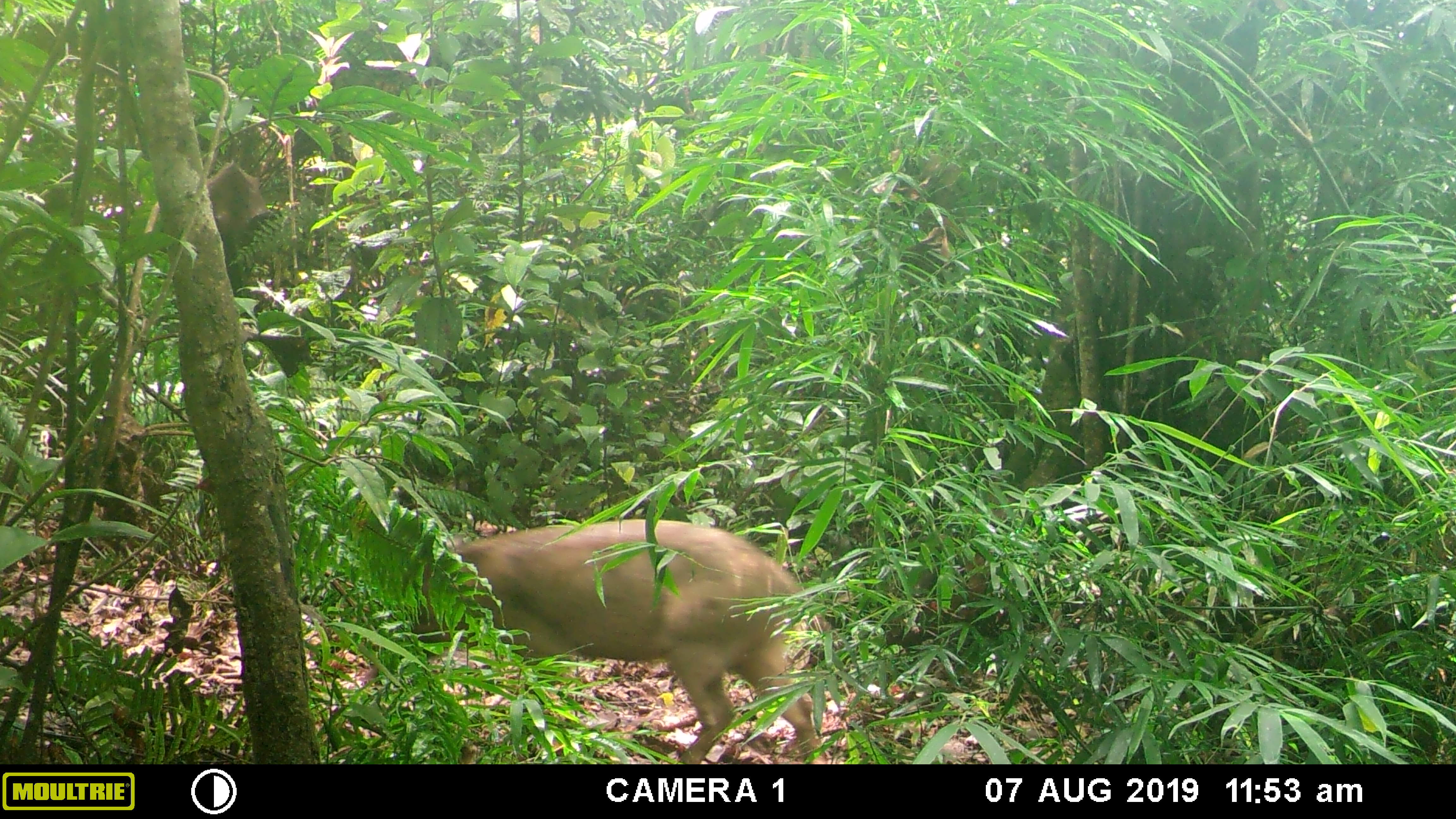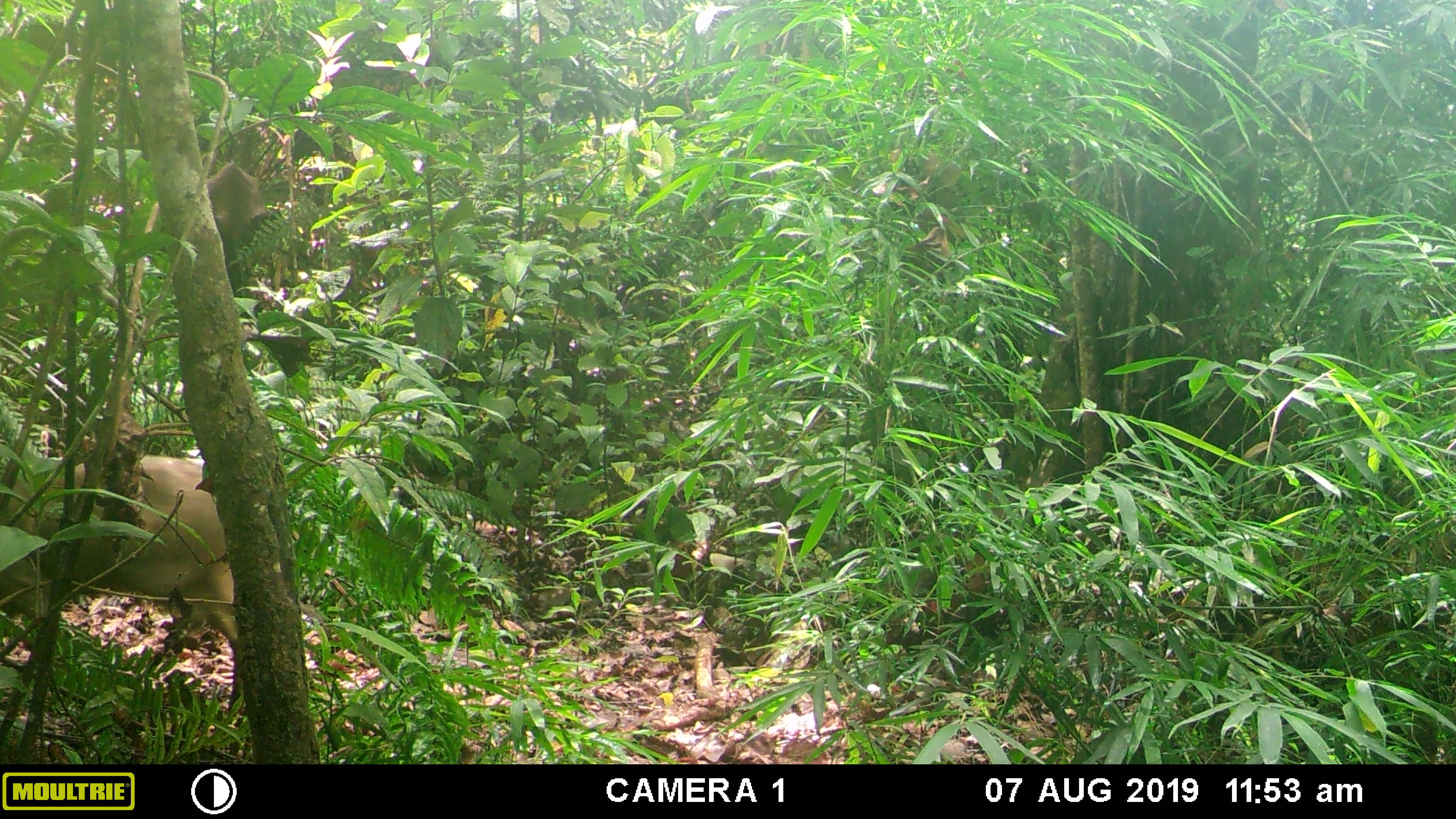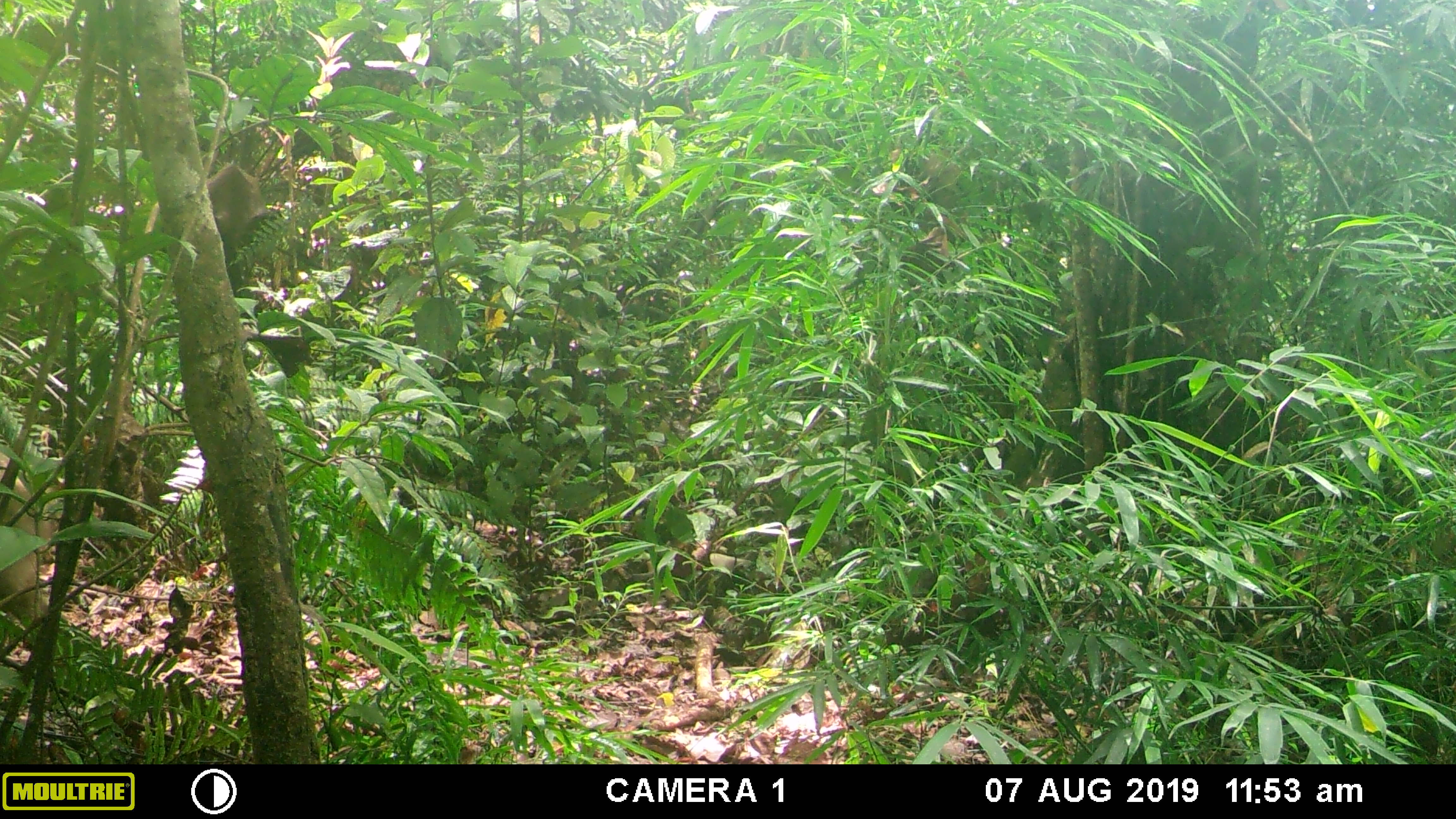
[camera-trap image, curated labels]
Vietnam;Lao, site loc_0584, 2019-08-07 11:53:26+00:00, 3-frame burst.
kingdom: Animalia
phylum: Chordata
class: Mammalia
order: Artiodactyla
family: Suidae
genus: Sus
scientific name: Sus scrofa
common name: eurasian wild pig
Eurasian wild pig (Sus scrofa). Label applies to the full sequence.